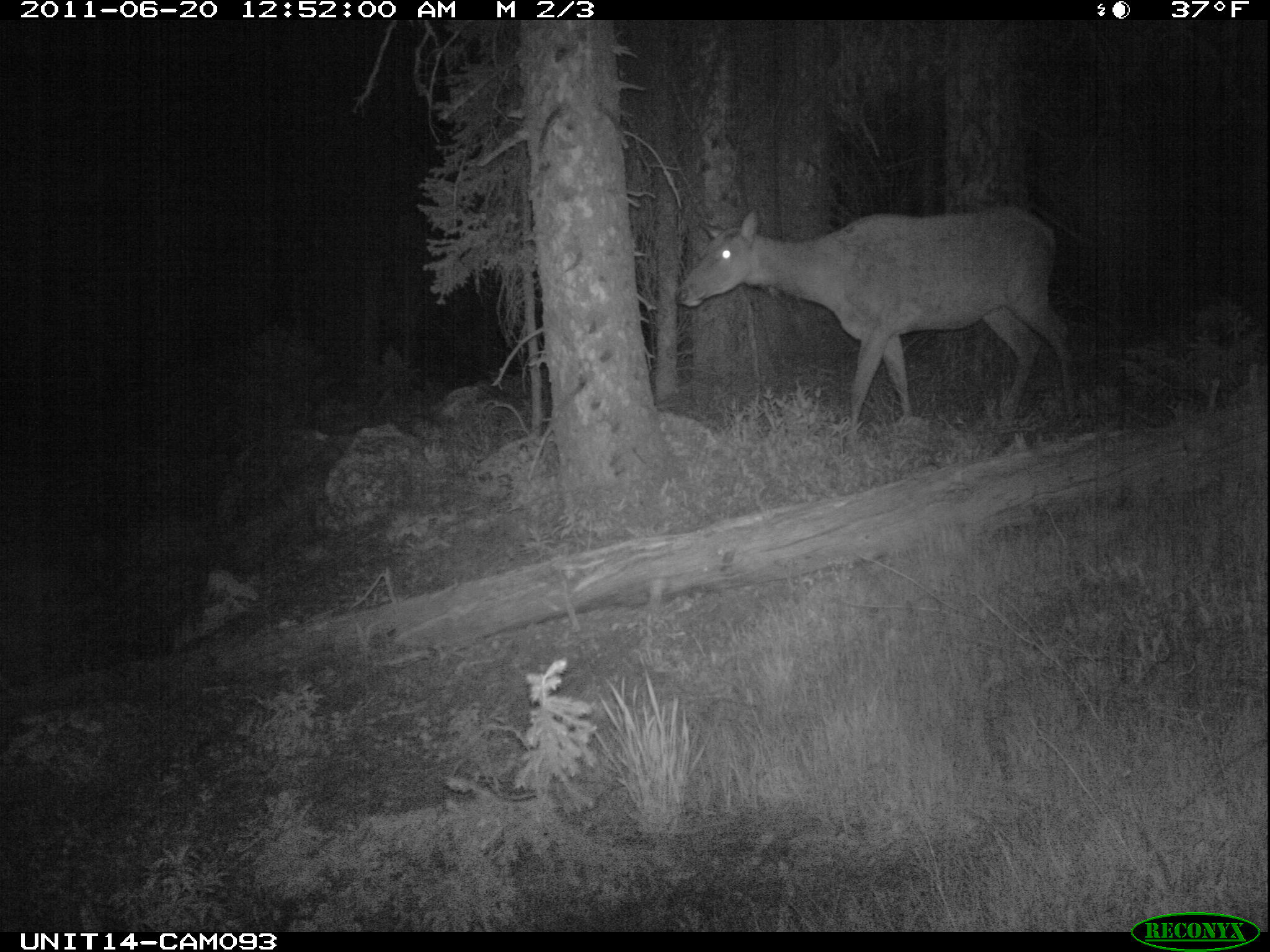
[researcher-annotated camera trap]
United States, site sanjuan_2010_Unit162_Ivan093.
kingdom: Animalia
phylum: Chordata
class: Mammalia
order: Artiodactyla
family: Cervidae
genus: Cervus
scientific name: Cervus elaphus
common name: red deer